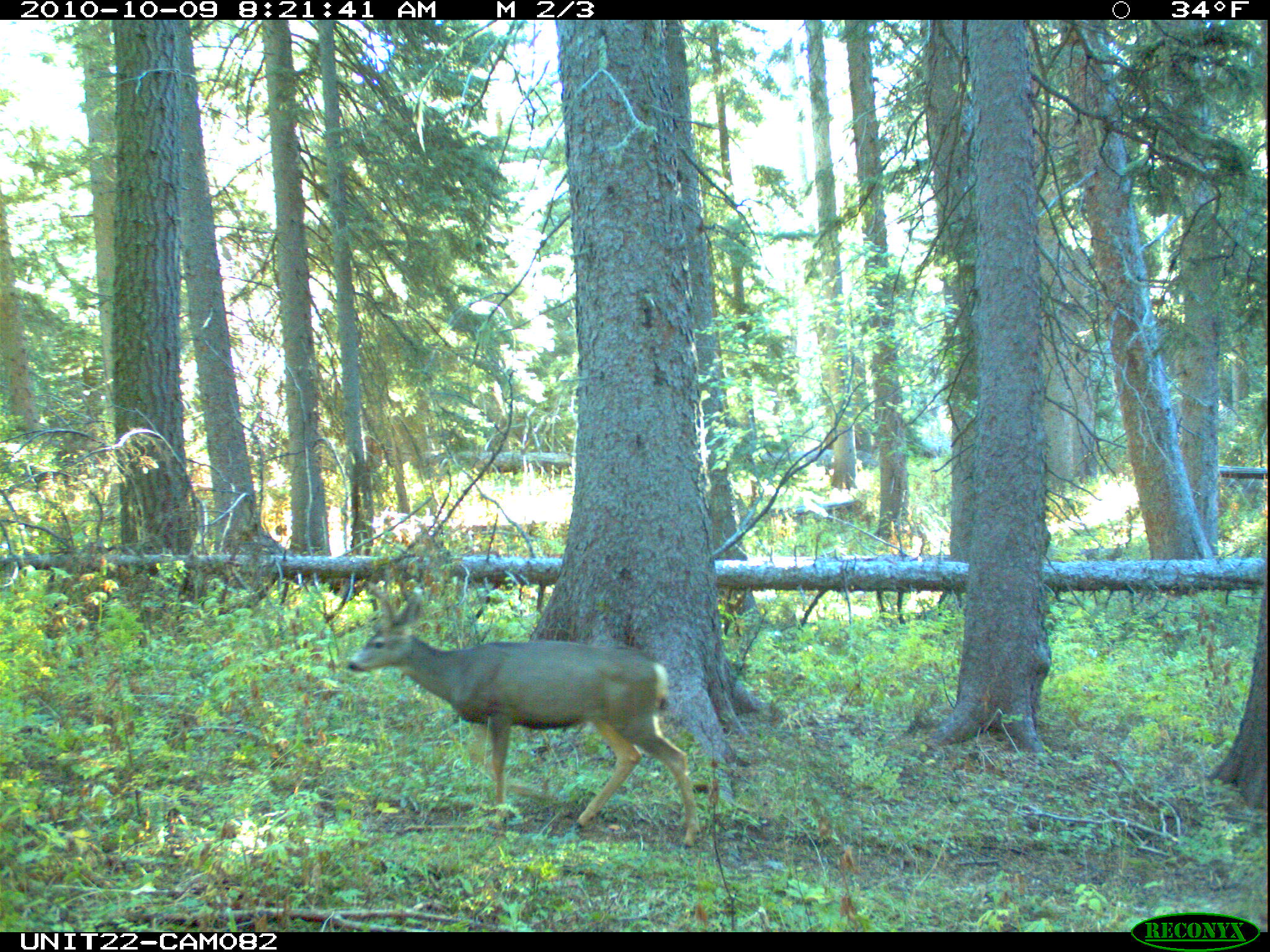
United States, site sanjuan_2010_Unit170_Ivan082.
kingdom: Animalia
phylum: Chordata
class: Mammalia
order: Artiodactyla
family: Cervidae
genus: Odocoileus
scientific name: Odocoileus hemionus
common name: mule deer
Odocoileus hemionus (mule deer).